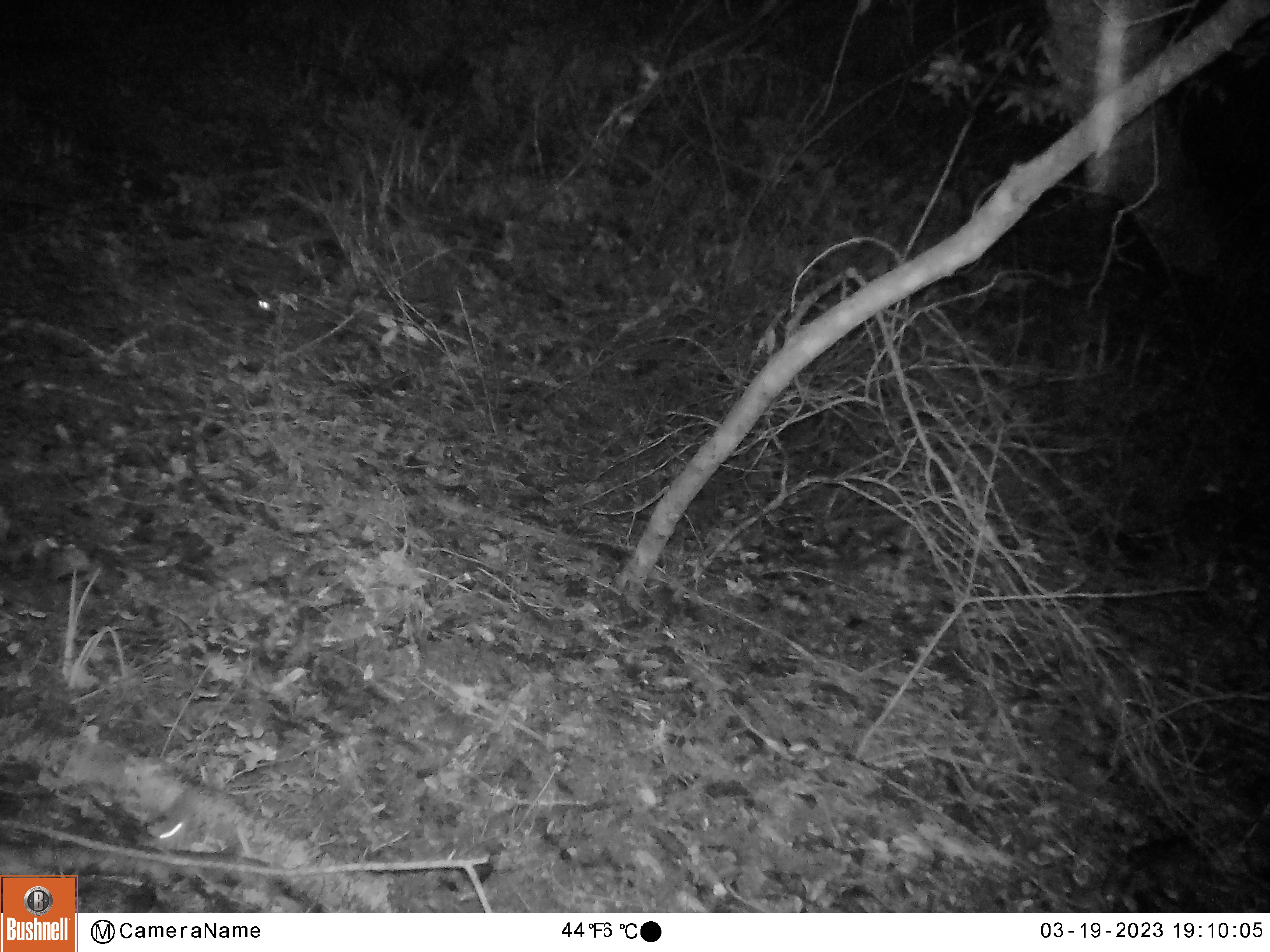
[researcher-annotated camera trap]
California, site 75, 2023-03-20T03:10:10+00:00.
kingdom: Animalia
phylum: Chordata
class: Mammalia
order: Rodentia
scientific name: Rodentia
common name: mouse or rat